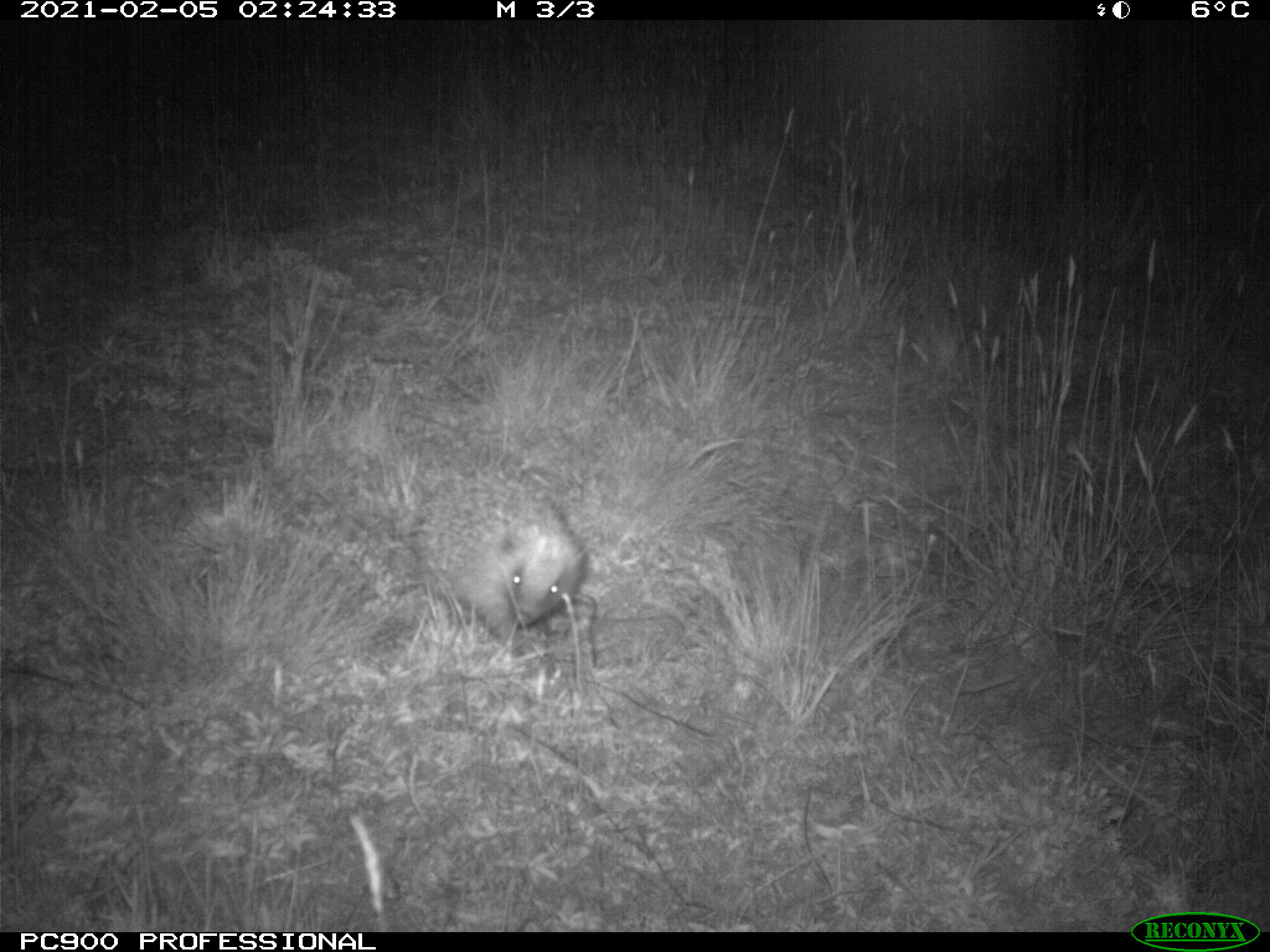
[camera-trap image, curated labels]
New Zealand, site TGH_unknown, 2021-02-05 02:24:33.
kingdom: Animalia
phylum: Chordata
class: Mammalia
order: Eulipotyphla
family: Erinaceidae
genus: Erinaceus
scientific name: Erinaceus europaeus europaeus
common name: european hedgehog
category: hedgehog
Hedgehog (european hedgehog) (Erinaceus europaeus europaeus).